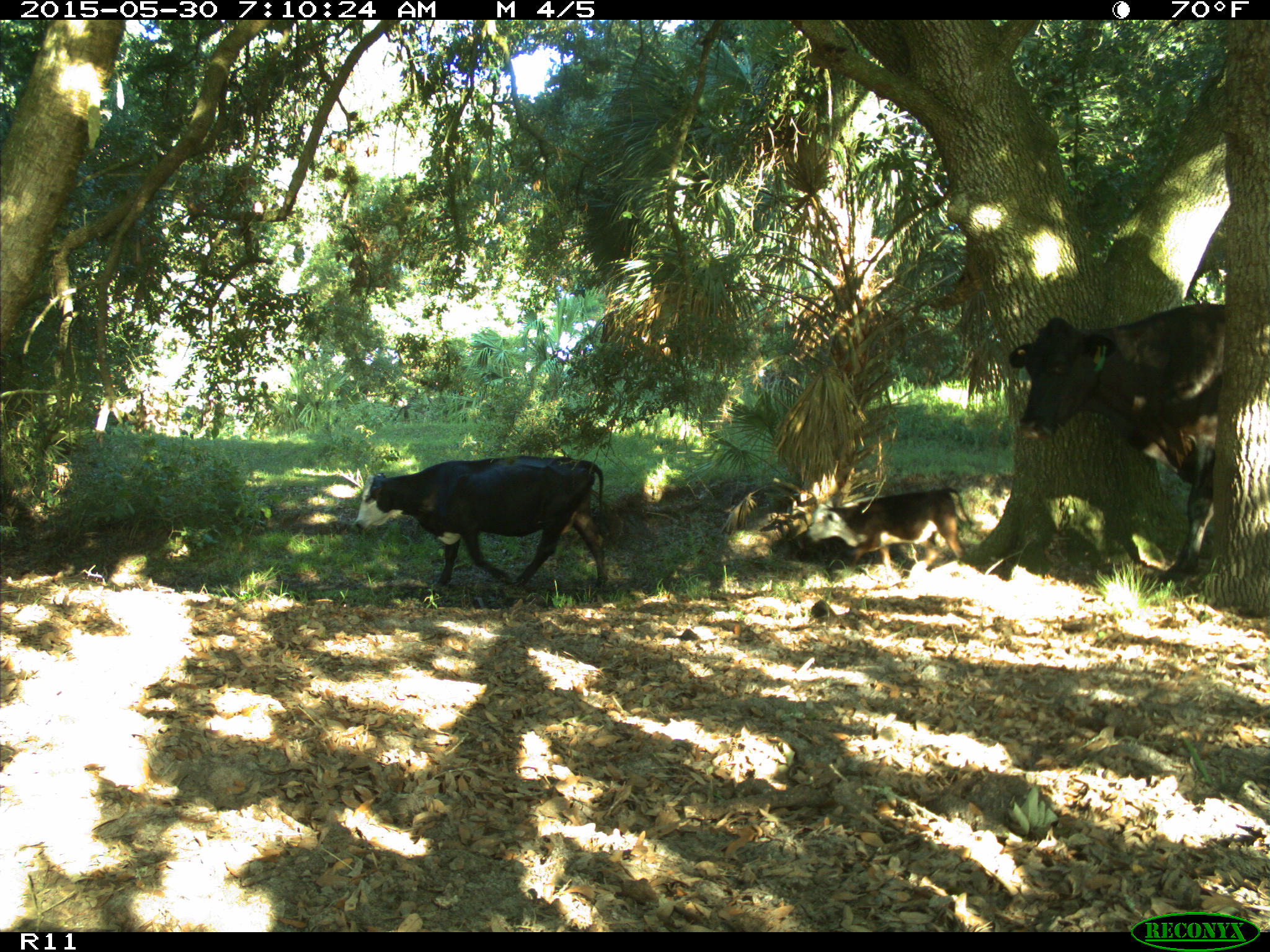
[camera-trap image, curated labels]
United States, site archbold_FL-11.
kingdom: Animalia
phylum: Chordata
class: Mammalia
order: Artiodactyla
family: Bovidae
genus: Bos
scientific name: Bos taurus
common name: domestic cow